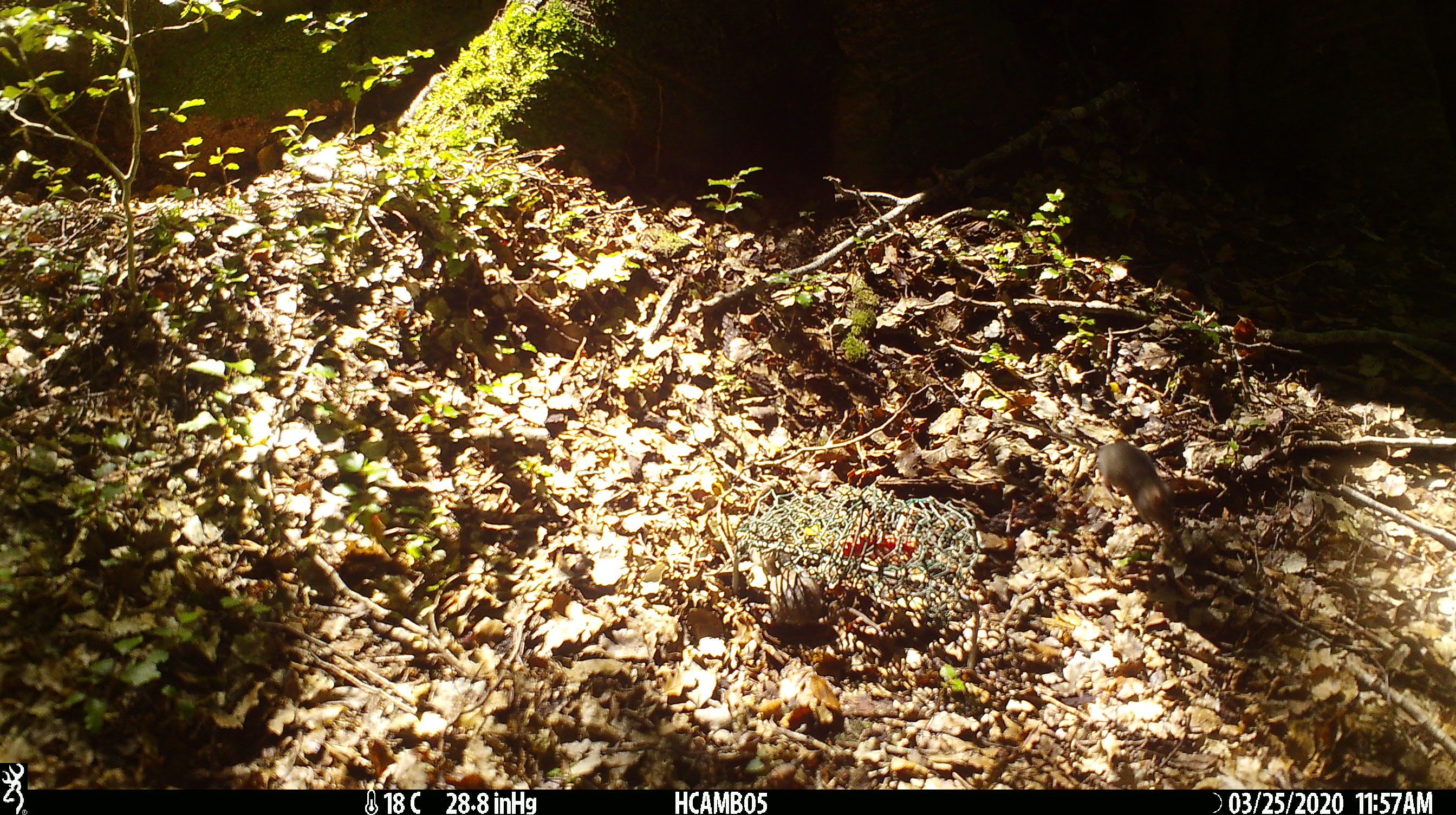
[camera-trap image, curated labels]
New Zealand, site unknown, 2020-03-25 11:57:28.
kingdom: Animalia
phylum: Chordata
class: Mammalia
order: Rodentia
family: Muridae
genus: Mus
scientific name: Mus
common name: mouse